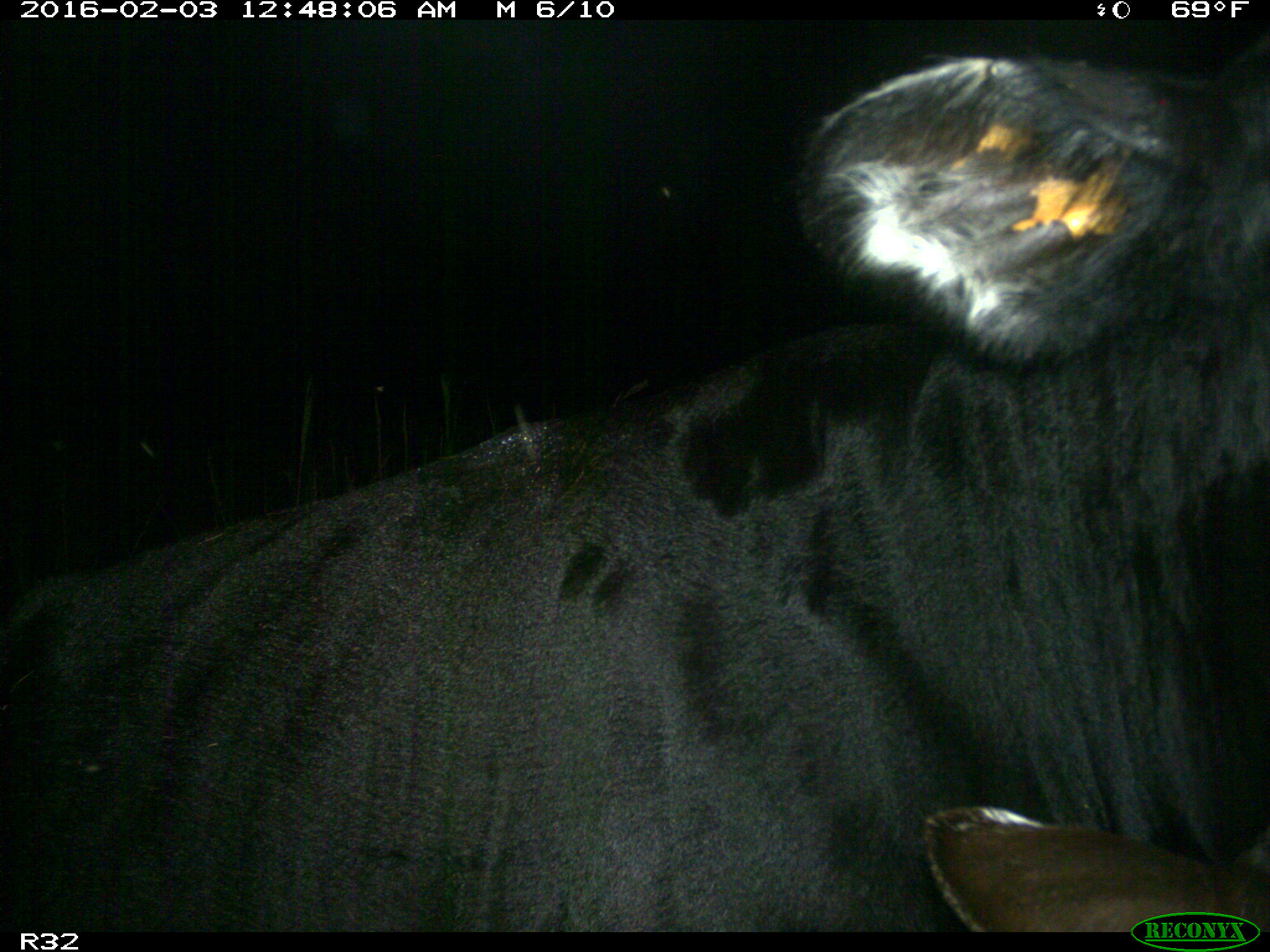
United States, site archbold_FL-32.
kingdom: Animalia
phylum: Chordata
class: Mammalia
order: Artiodactyla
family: Bovidae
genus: Bos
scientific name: Bos taurus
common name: domestic cow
Bos taurus (domestic cow).